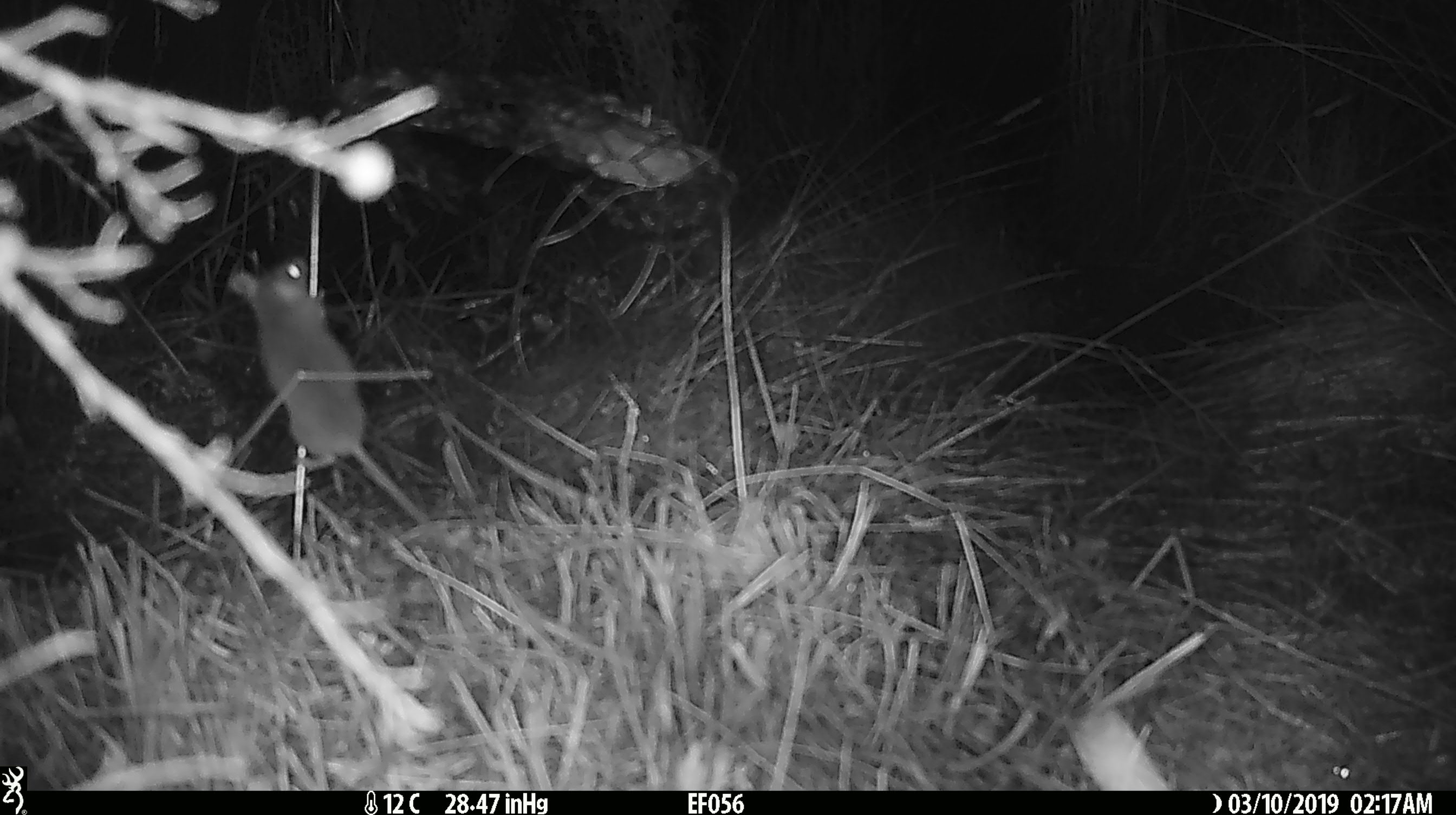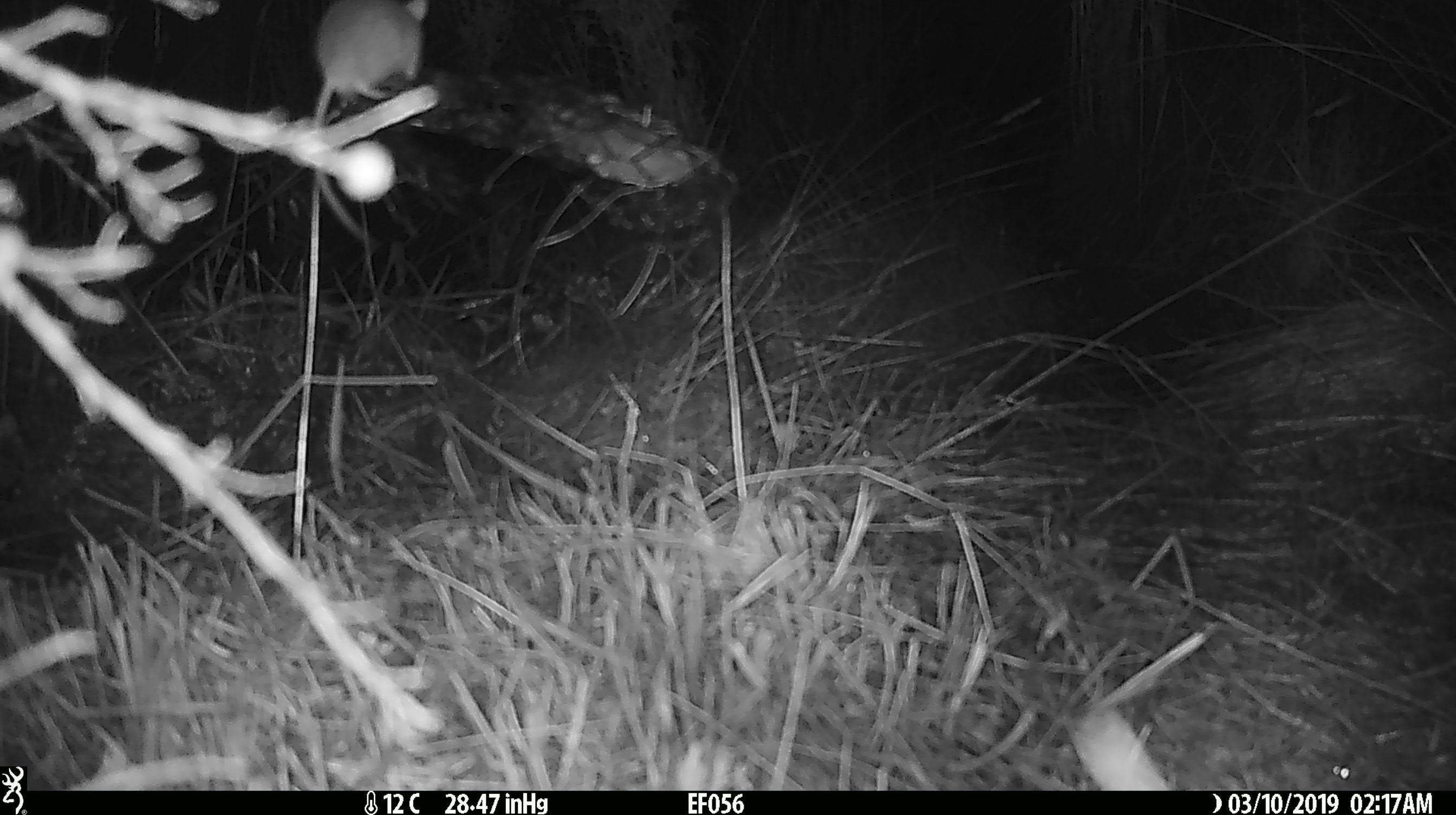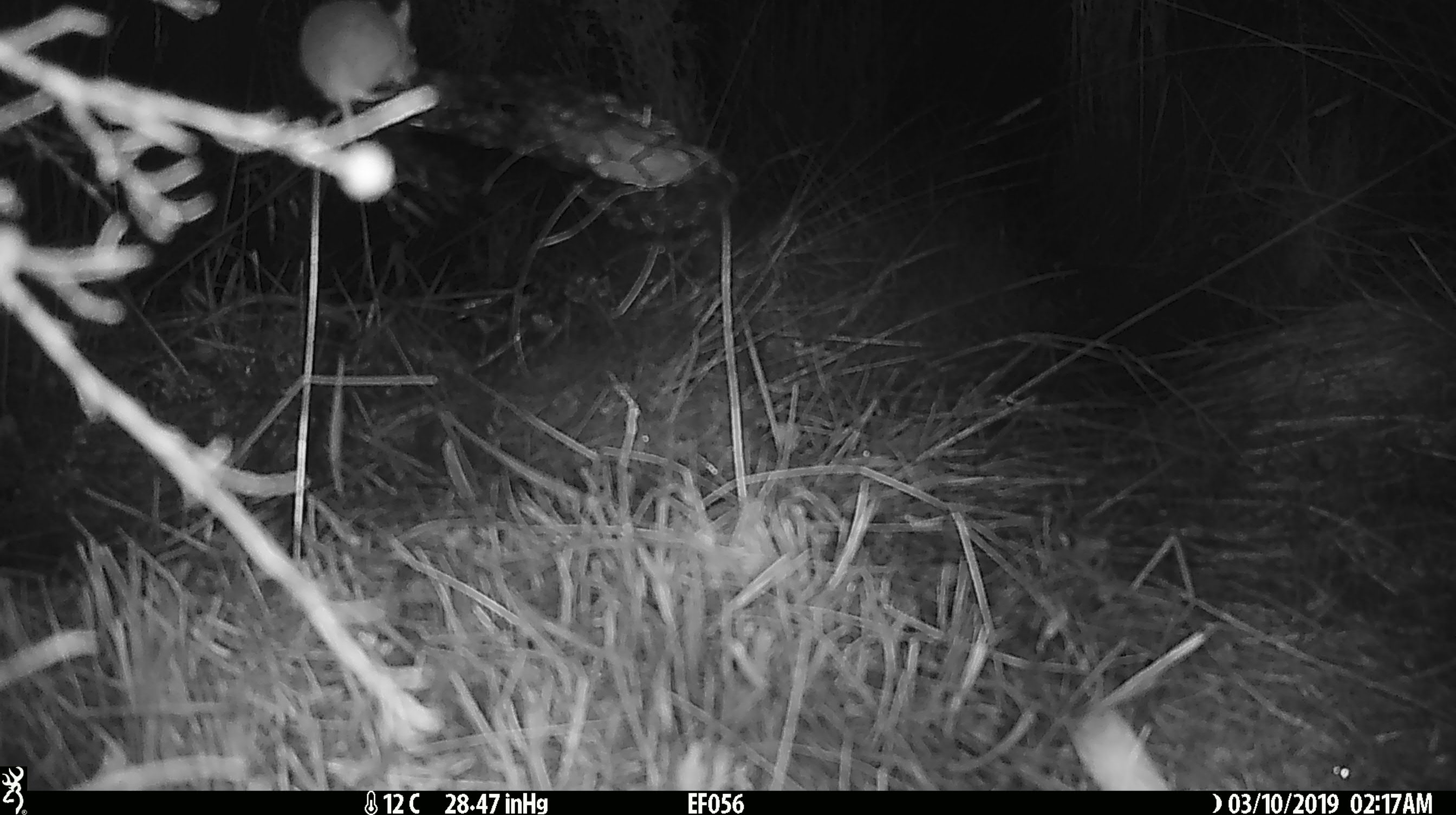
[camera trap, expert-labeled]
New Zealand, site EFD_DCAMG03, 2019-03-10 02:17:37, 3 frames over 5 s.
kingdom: Animalia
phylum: Chordata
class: Mammalia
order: Rodentia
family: Muridae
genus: Mus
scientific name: Mus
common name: mouse